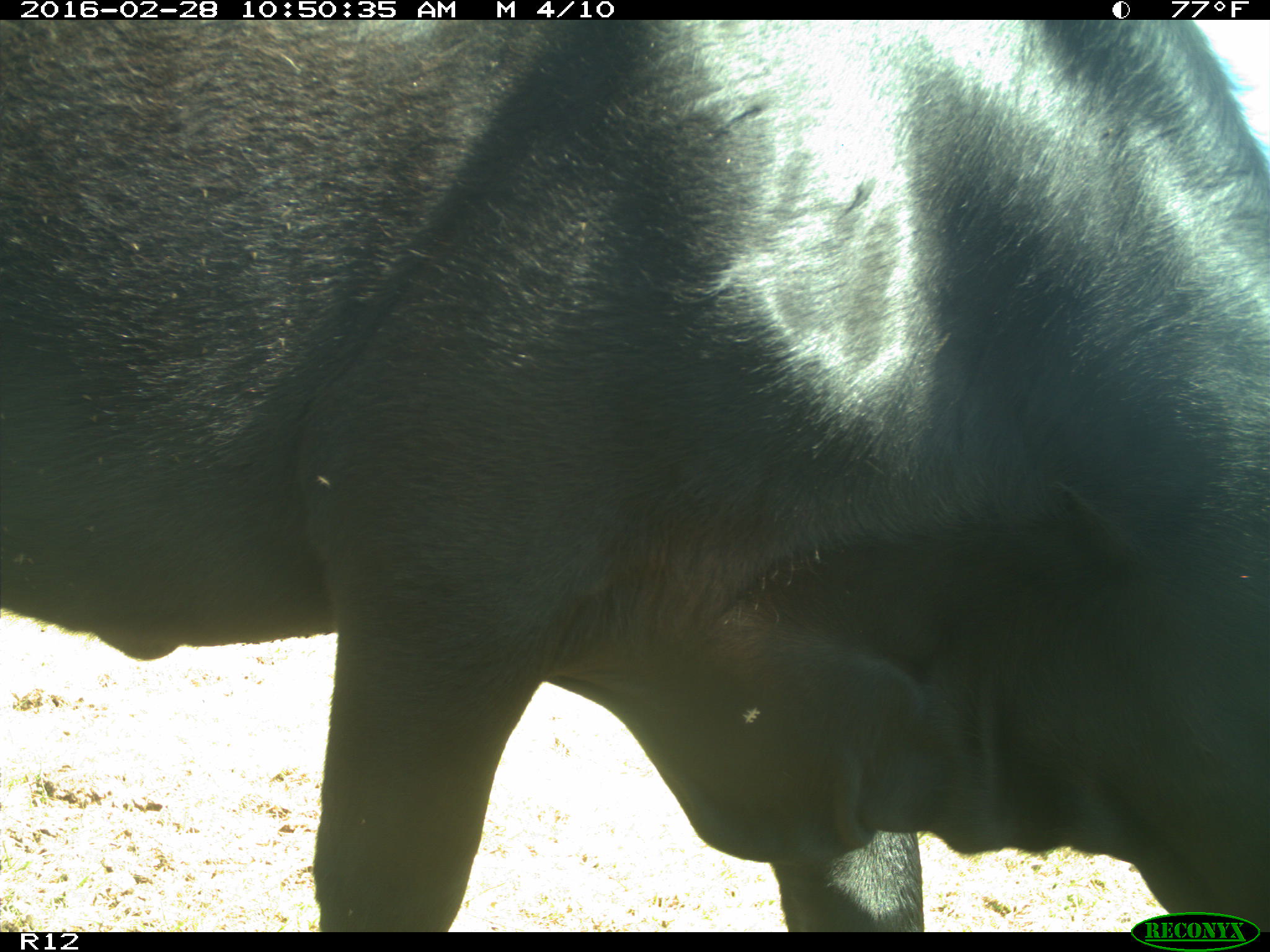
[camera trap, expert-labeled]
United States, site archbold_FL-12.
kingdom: Animalia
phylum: Chordata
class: Mammalia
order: Artiodactyla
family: Bovidae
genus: Bos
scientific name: Bos taurus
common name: domestic cow